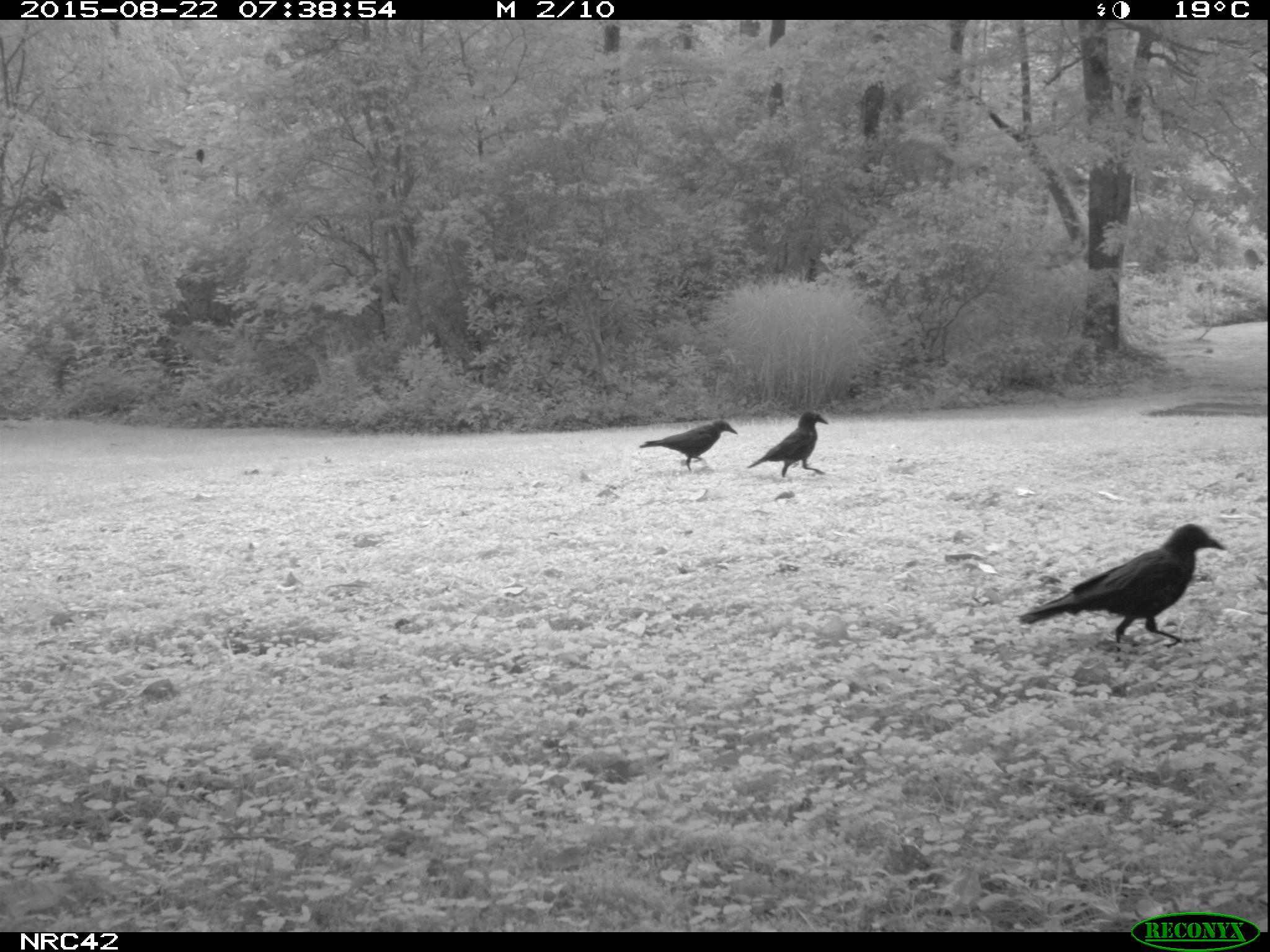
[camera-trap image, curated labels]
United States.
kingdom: Animalia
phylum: Chordata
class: Aves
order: Passeriformes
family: Corvidae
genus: Corvus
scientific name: Corvus brachyrhynchos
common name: american crow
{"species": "American Crow (Corvus brachyrhynchos)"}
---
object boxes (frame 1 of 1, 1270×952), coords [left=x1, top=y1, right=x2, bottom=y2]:
American Crow: [left=1009, top=519, right=1239, bottom=652]; [left=744, top=411, right=834, bottom=492]; [left=636, top=415, right=736, bottom=478]